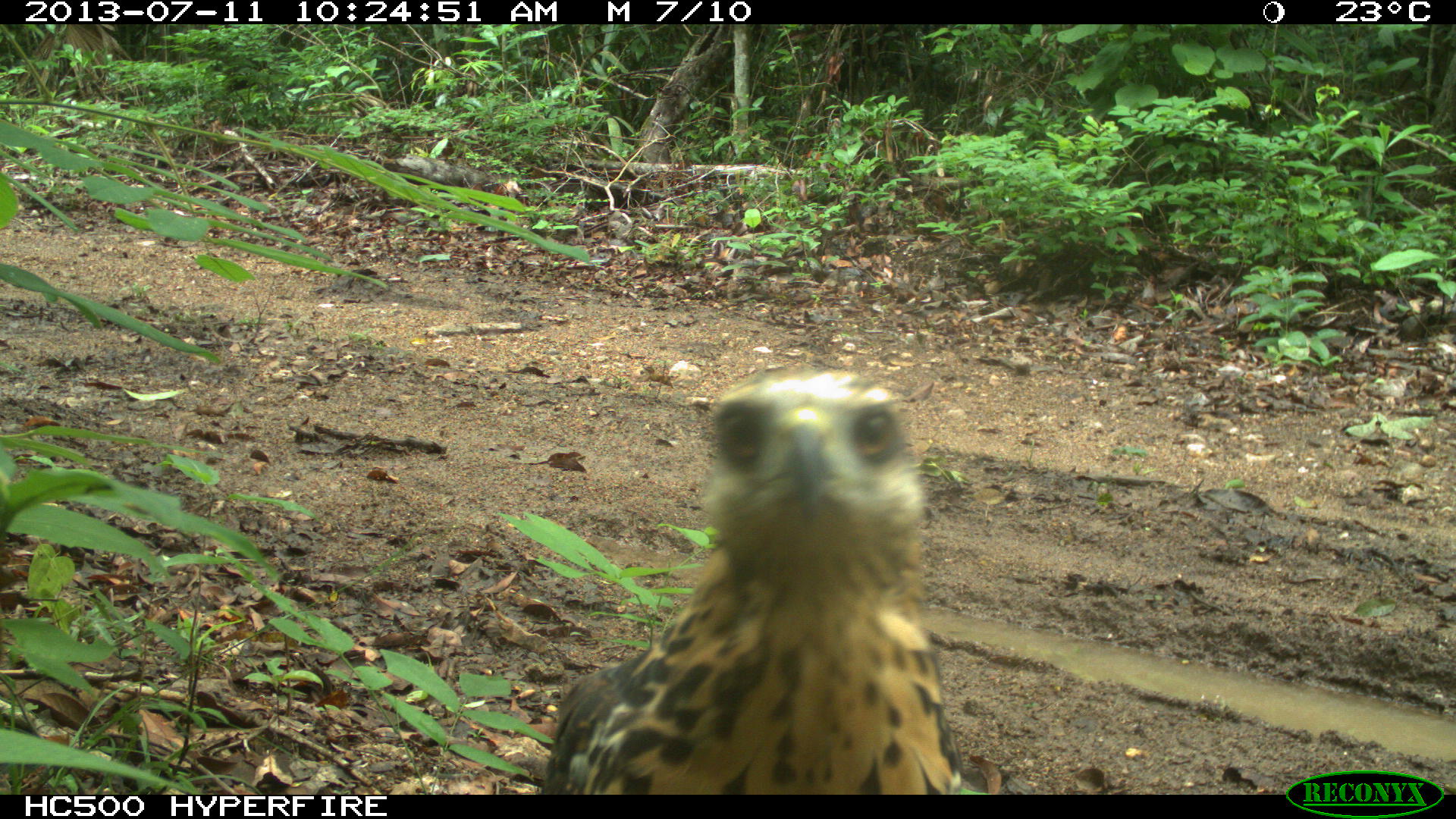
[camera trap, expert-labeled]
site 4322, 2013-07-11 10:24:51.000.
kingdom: Animalia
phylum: Chordata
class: Aves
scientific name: Aves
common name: birds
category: unknown raptor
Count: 1.